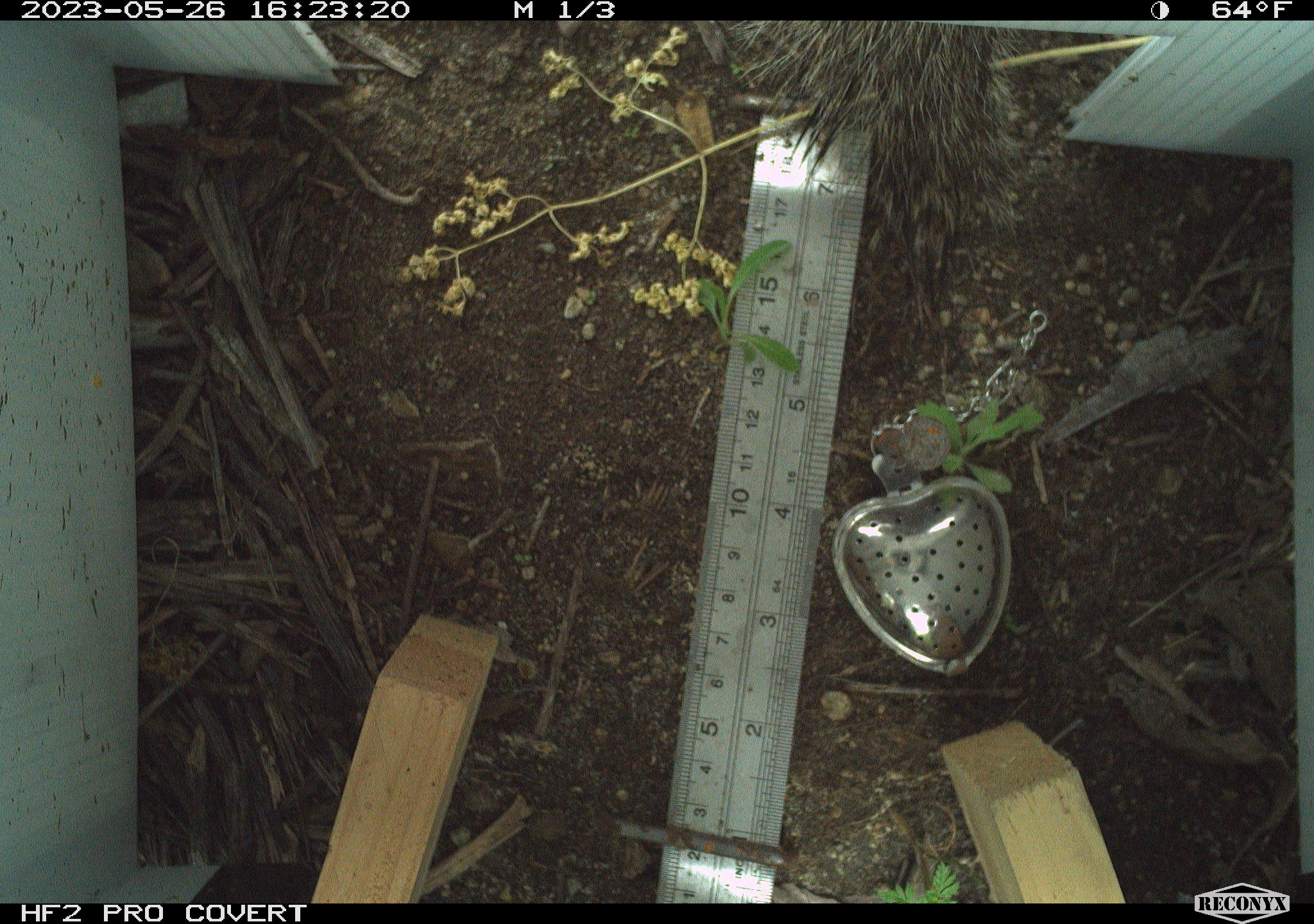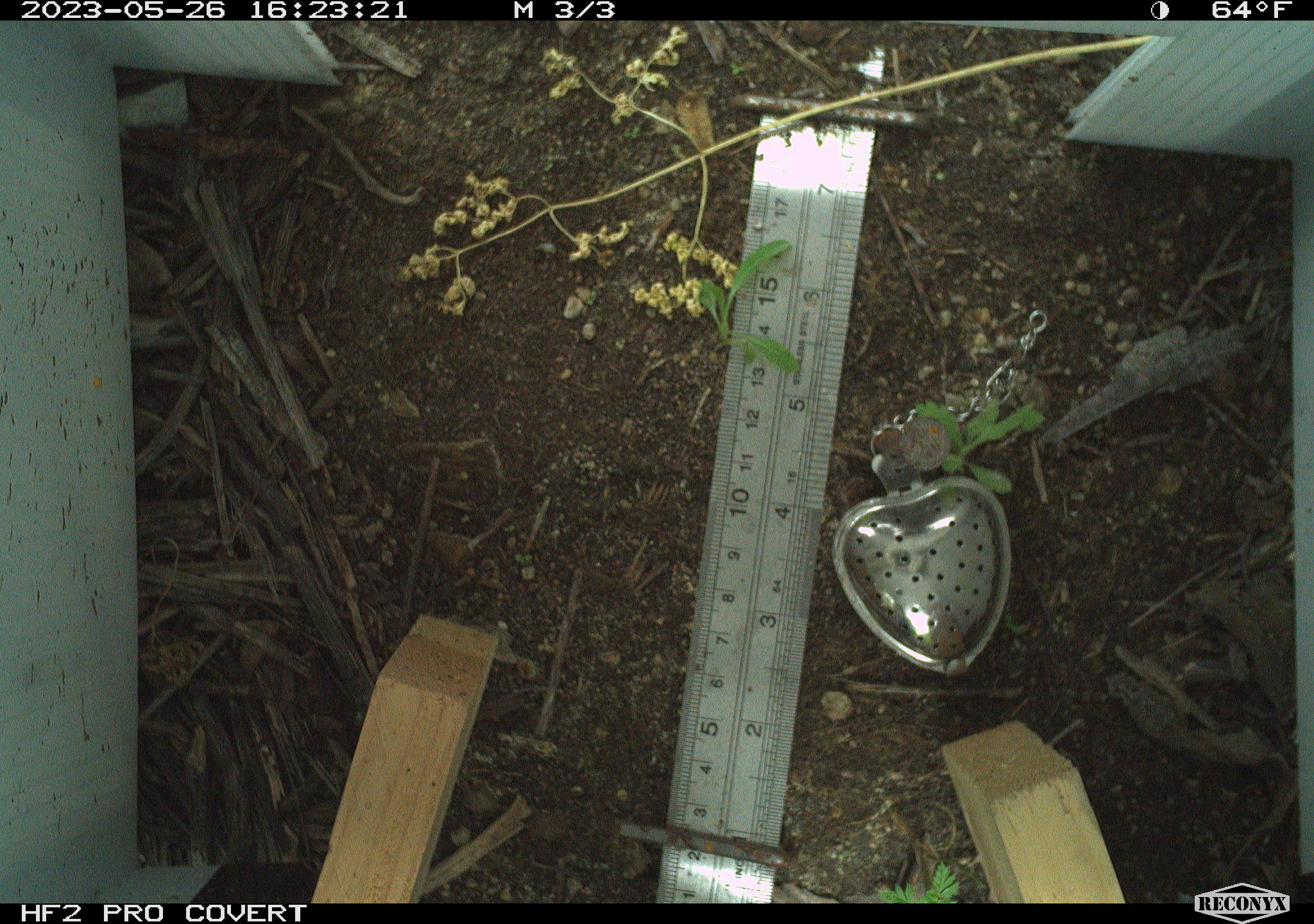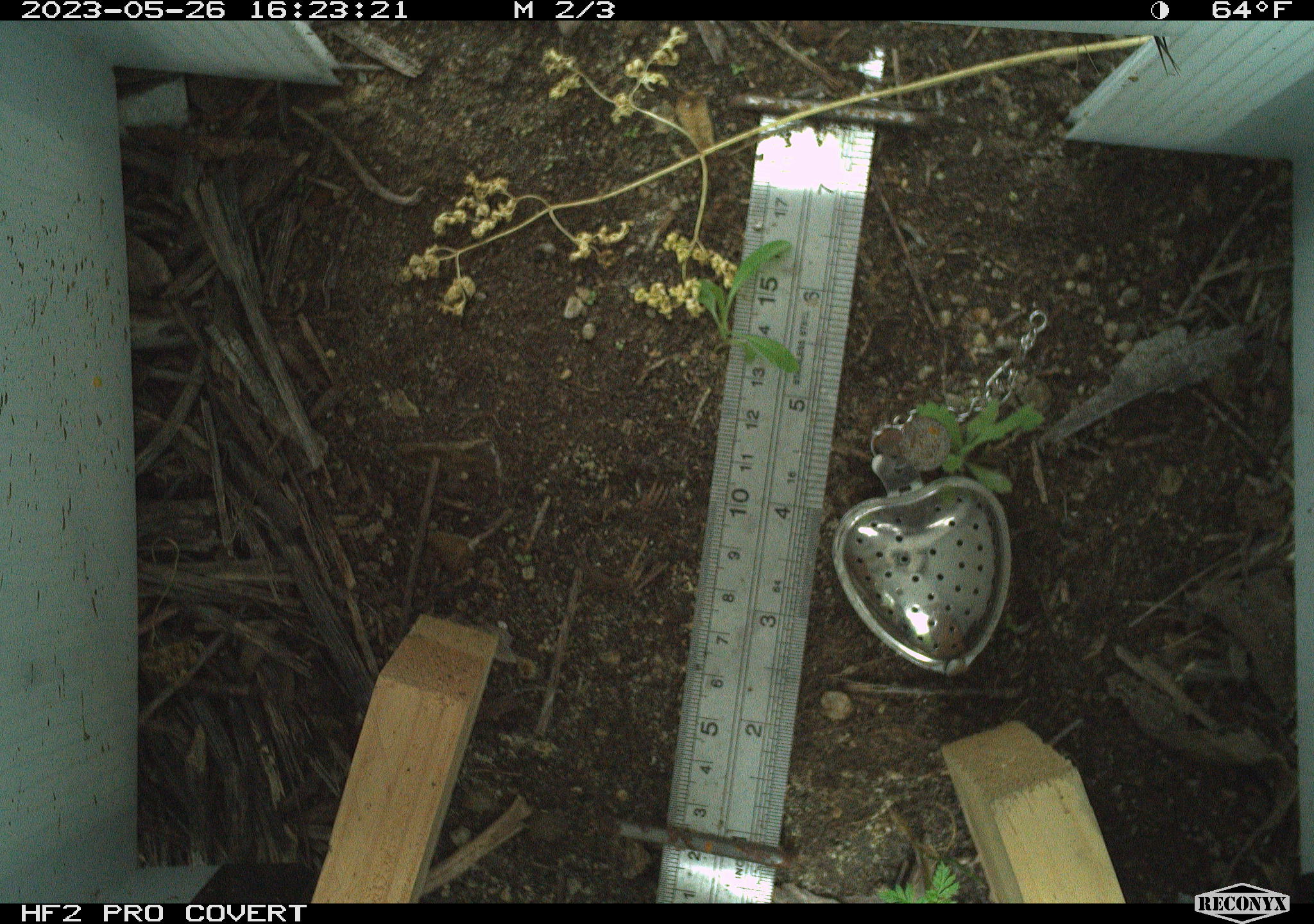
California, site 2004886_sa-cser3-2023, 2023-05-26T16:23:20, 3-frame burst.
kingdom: Animalia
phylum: Chordata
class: Mammalia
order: Rodentia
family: Sciuridae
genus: Otospermophilus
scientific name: Otospermophilus beecheyi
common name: california ground squirrel